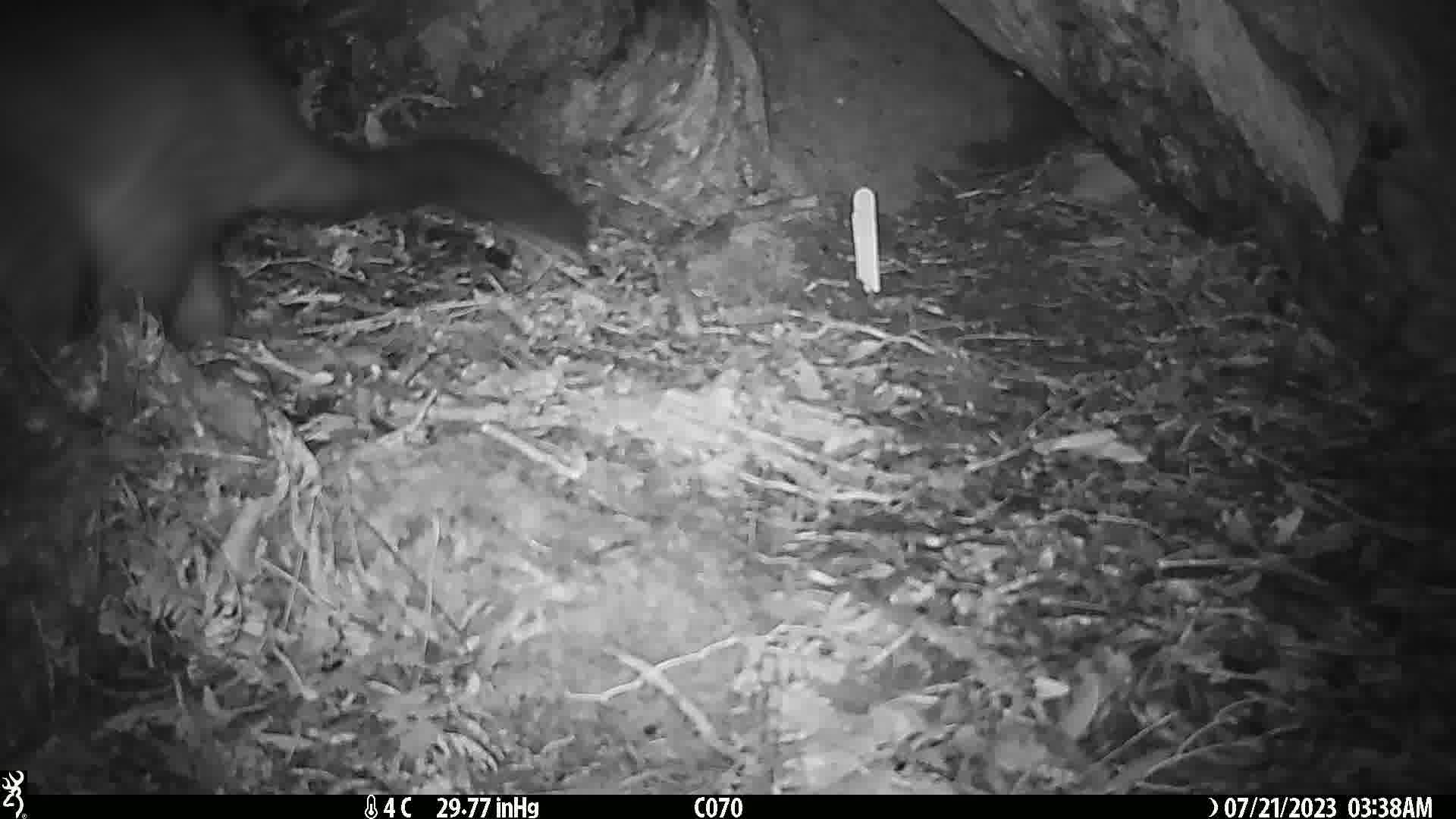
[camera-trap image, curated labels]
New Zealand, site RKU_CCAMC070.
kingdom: Animalia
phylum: Chordata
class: Mammalia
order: Diprotodontia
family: Phalangeridae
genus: Trichosurus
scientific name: Trichosurus vulpecula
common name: common brushtail possum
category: possum